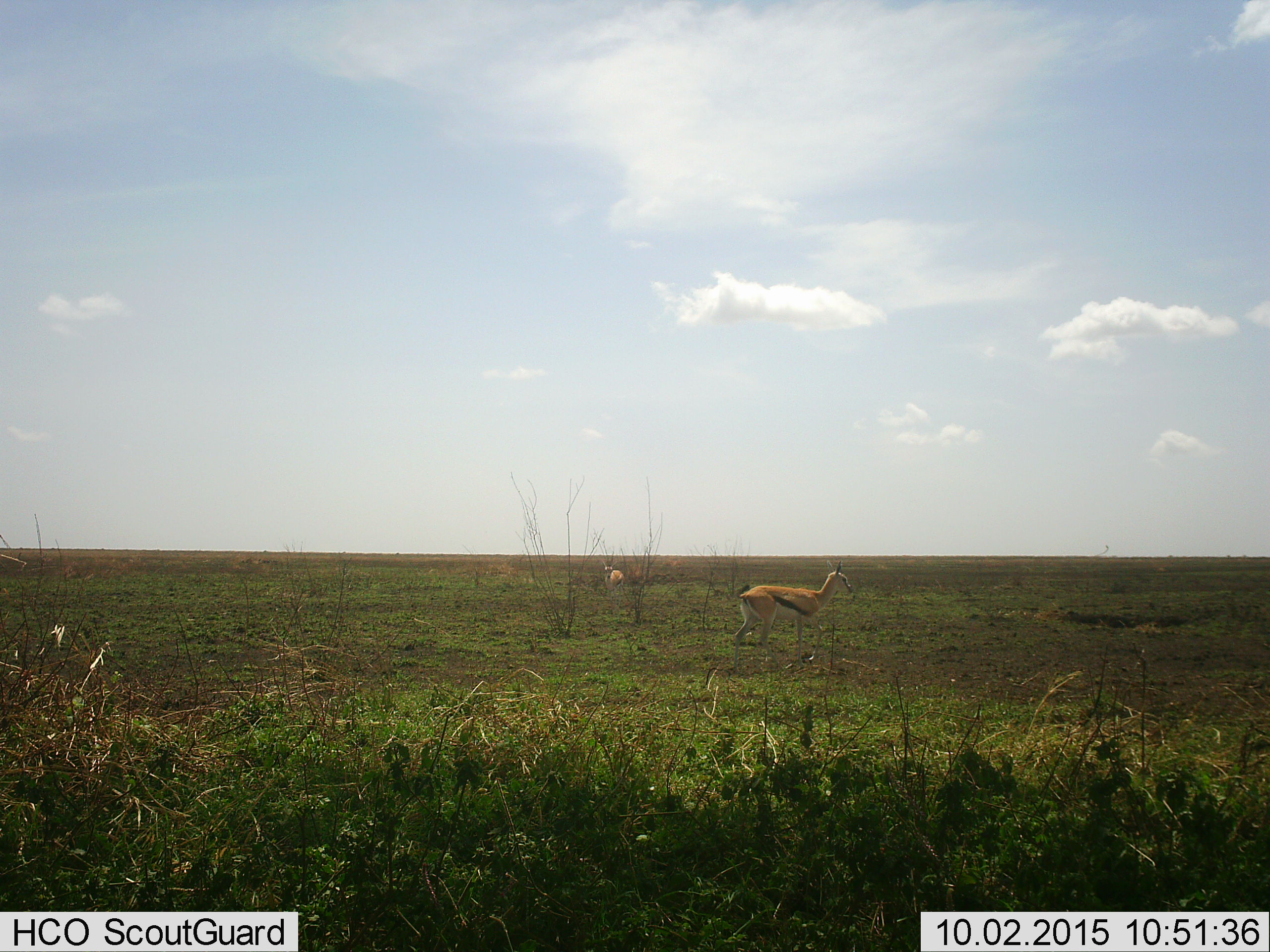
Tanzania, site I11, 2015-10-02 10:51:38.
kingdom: Animalia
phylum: Chordata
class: Mammalia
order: Artiodactyla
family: Bovidae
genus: Eudorcas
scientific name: Eudorcas thomsonii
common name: thomson's gazelle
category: gazellethomsons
Gazellethomsons (thomson's gazelle) (Eudorcas thomsonii), count 2. Behavior (volunteer vote fractions): standing 89%, resting 11%, moving 0%, interacting 0%. Young present (vote fraction): 11%. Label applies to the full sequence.